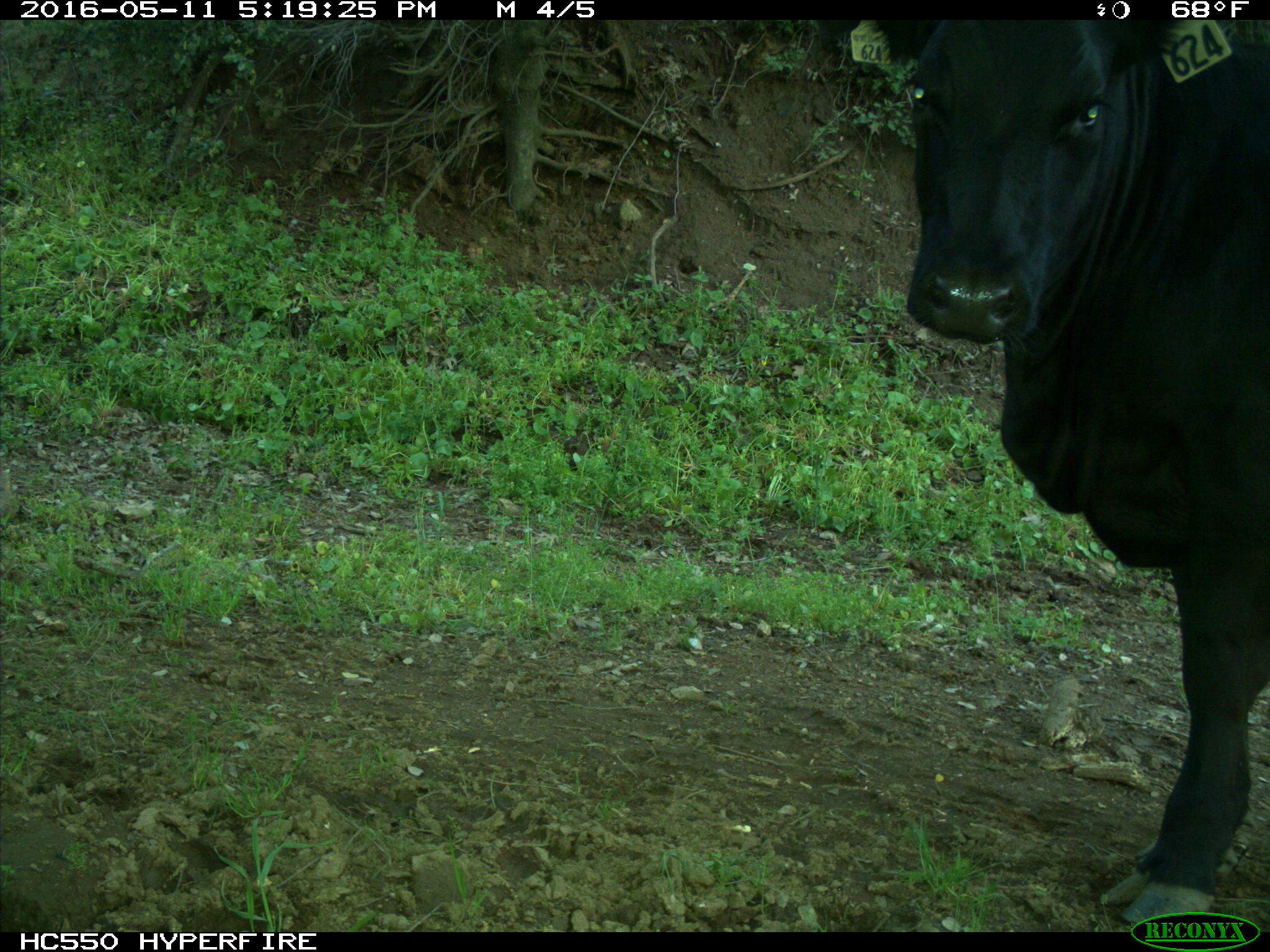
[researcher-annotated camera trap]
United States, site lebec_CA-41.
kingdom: Animalia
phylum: Chordata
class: Mammalia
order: Artiodactyla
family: Bovidae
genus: Bos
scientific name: Bos taurus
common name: domestic cow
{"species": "Bos taurus (domestic cow)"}